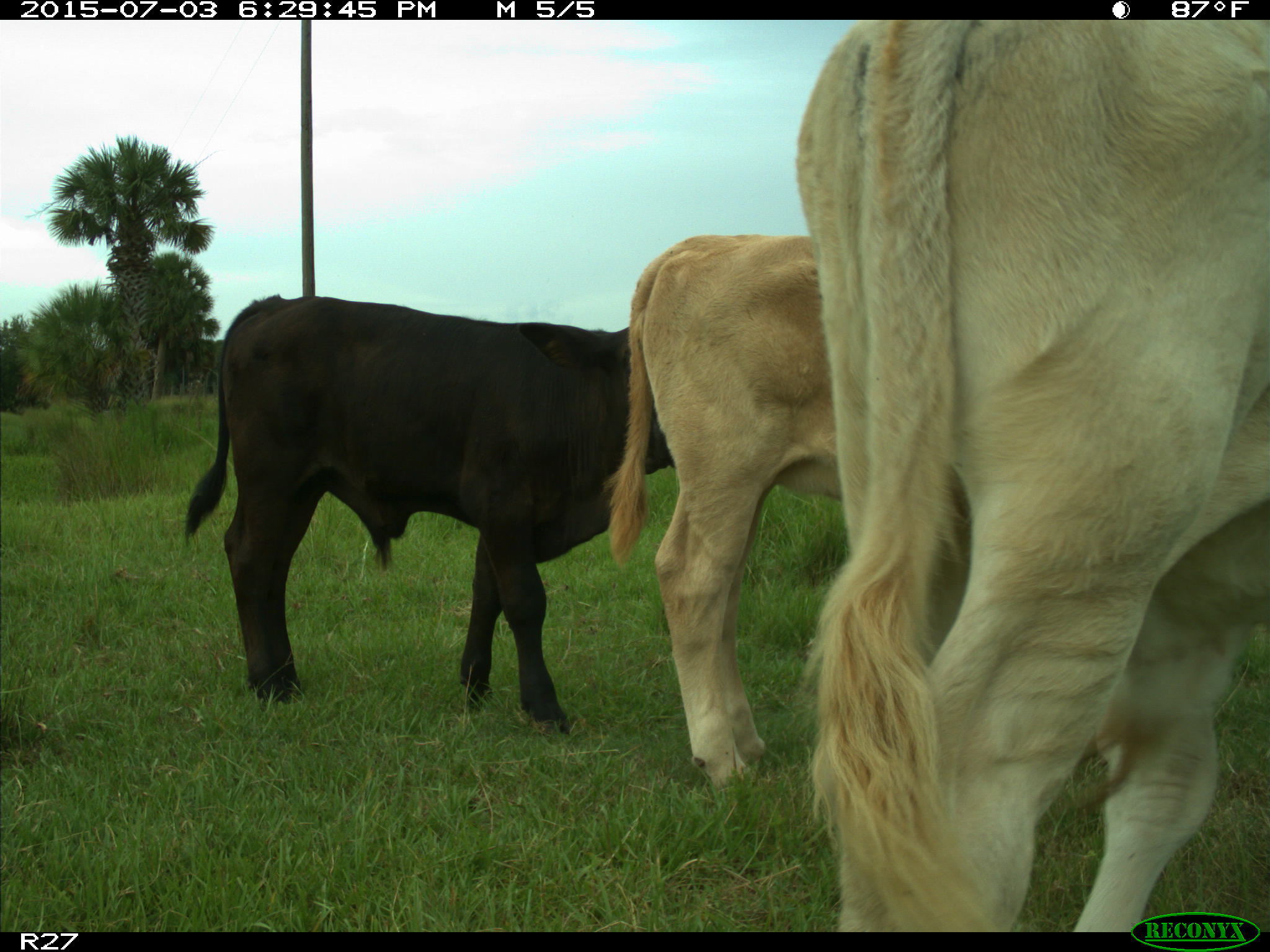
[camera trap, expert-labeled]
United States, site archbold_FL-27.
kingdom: Animalia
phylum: Chordata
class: Mammalia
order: Artiodactyla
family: Bovidae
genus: Bos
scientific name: Bos taurus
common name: domestic cow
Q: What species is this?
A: Bos taurus (domestic cow).